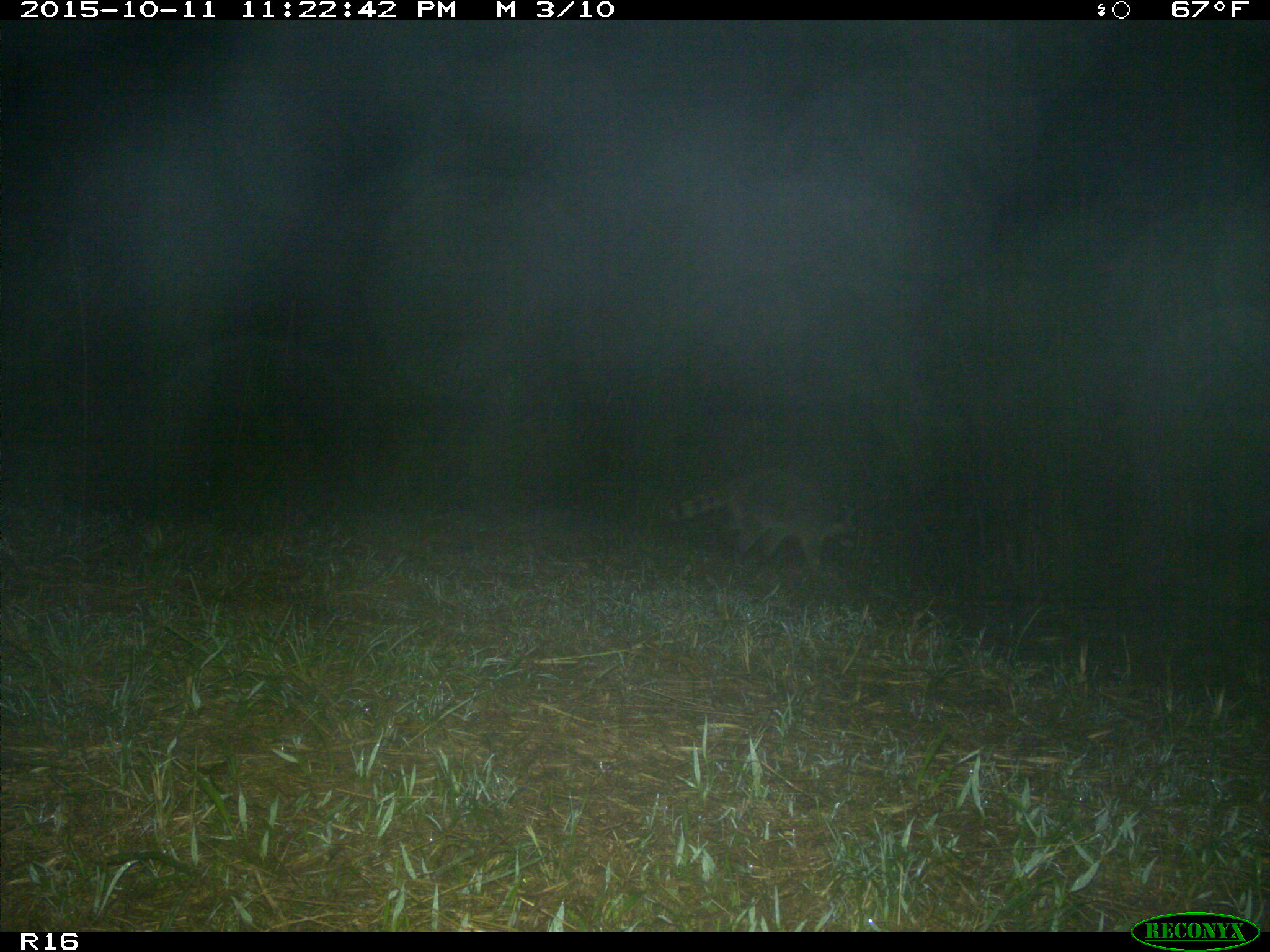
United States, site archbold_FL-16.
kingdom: Animalia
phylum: Chordata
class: Mammalia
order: Carnivora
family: Procyonidae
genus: Procyon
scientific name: Procyon lotor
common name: common raccoon